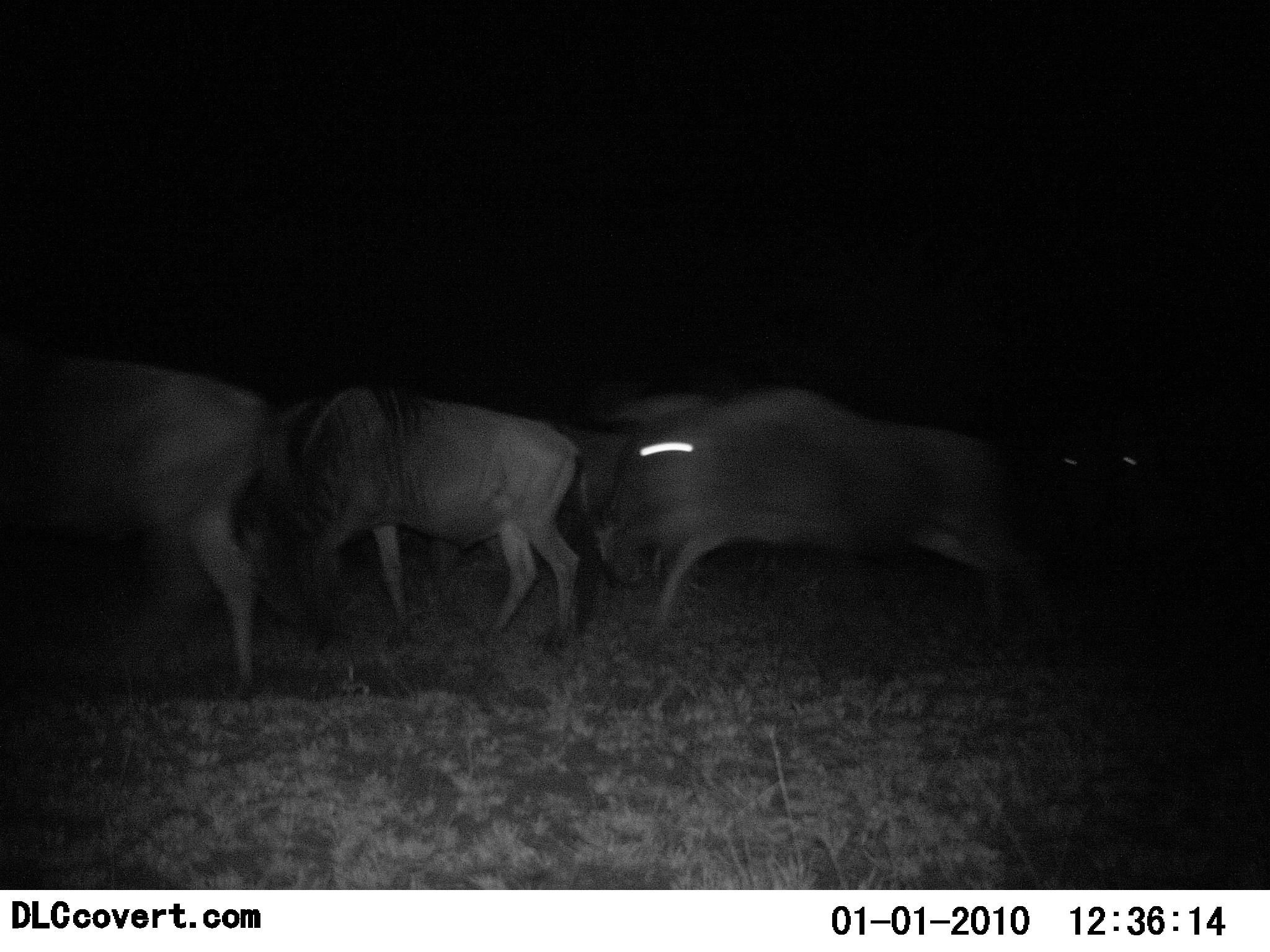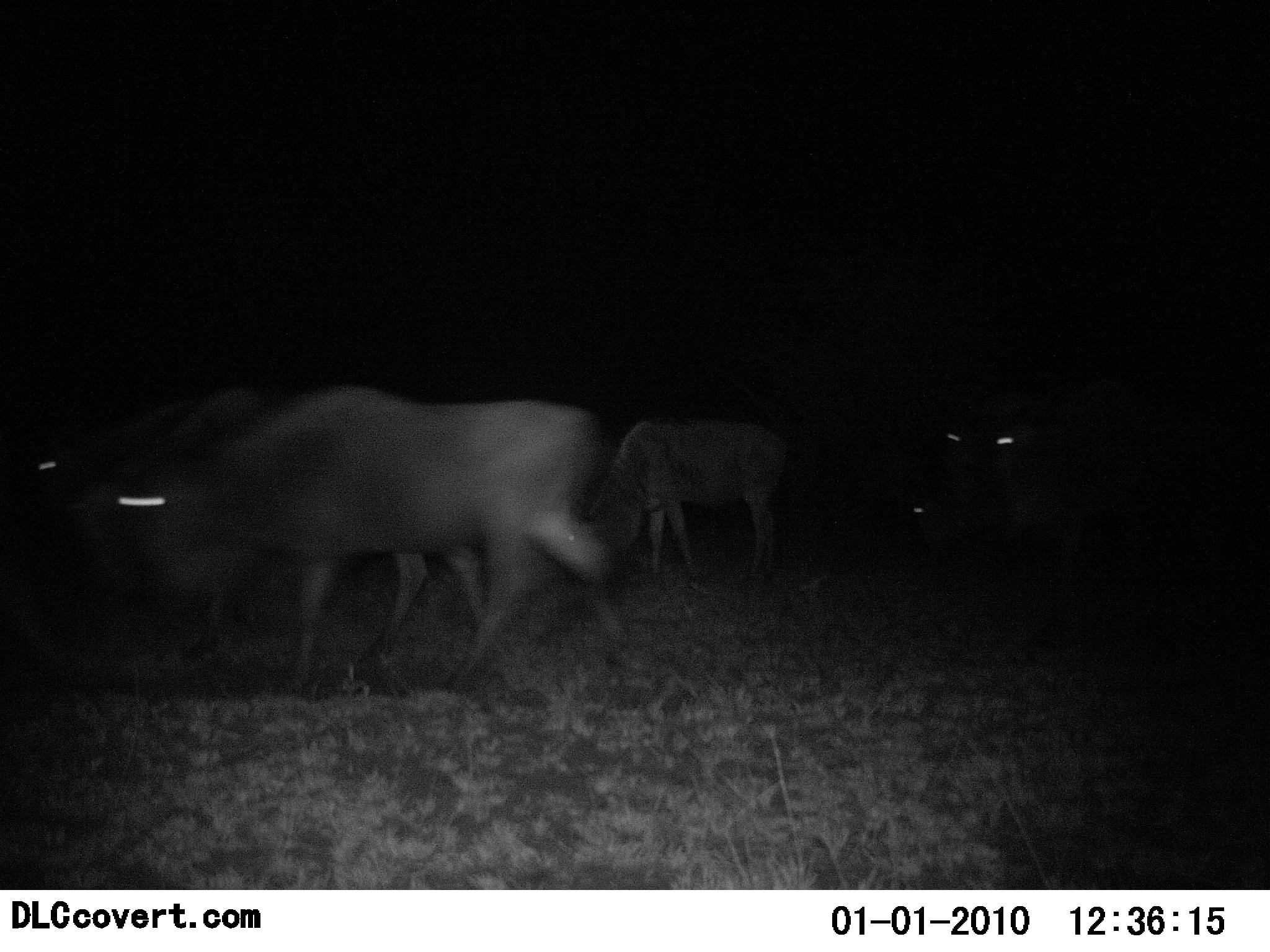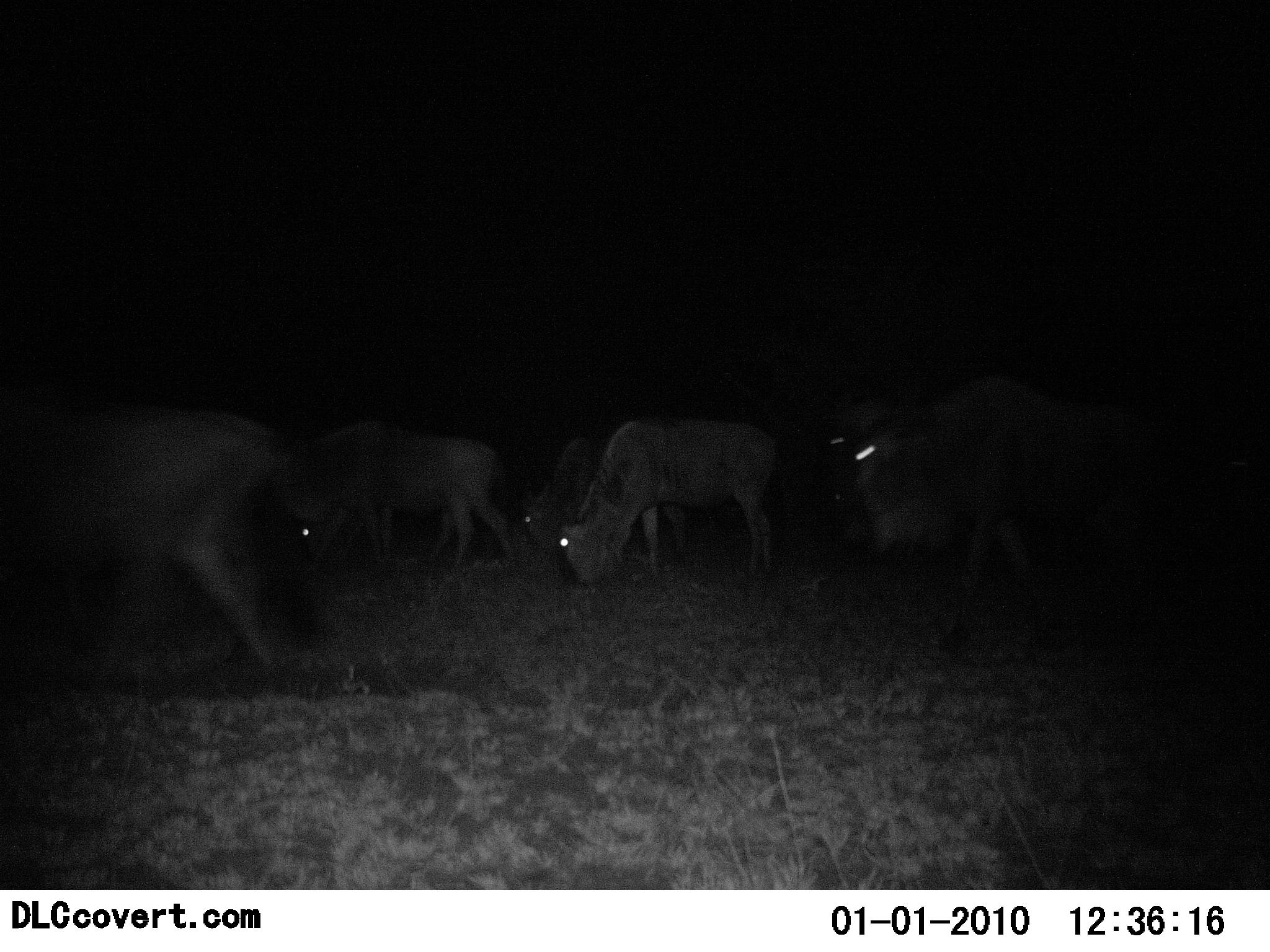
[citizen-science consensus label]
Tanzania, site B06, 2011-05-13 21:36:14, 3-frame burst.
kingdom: Animalia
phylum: Chordata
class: Mammalia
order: Artiodactyla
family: Bovidae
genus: Connochaetes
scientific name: Connochaetes taurinus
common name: blue wildebeest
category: wildebeest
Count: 6.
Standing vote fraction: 8%.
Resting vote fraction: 0%.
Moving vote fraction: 100%.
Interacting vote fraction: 0%.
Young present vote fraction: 0%.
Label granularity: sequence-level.